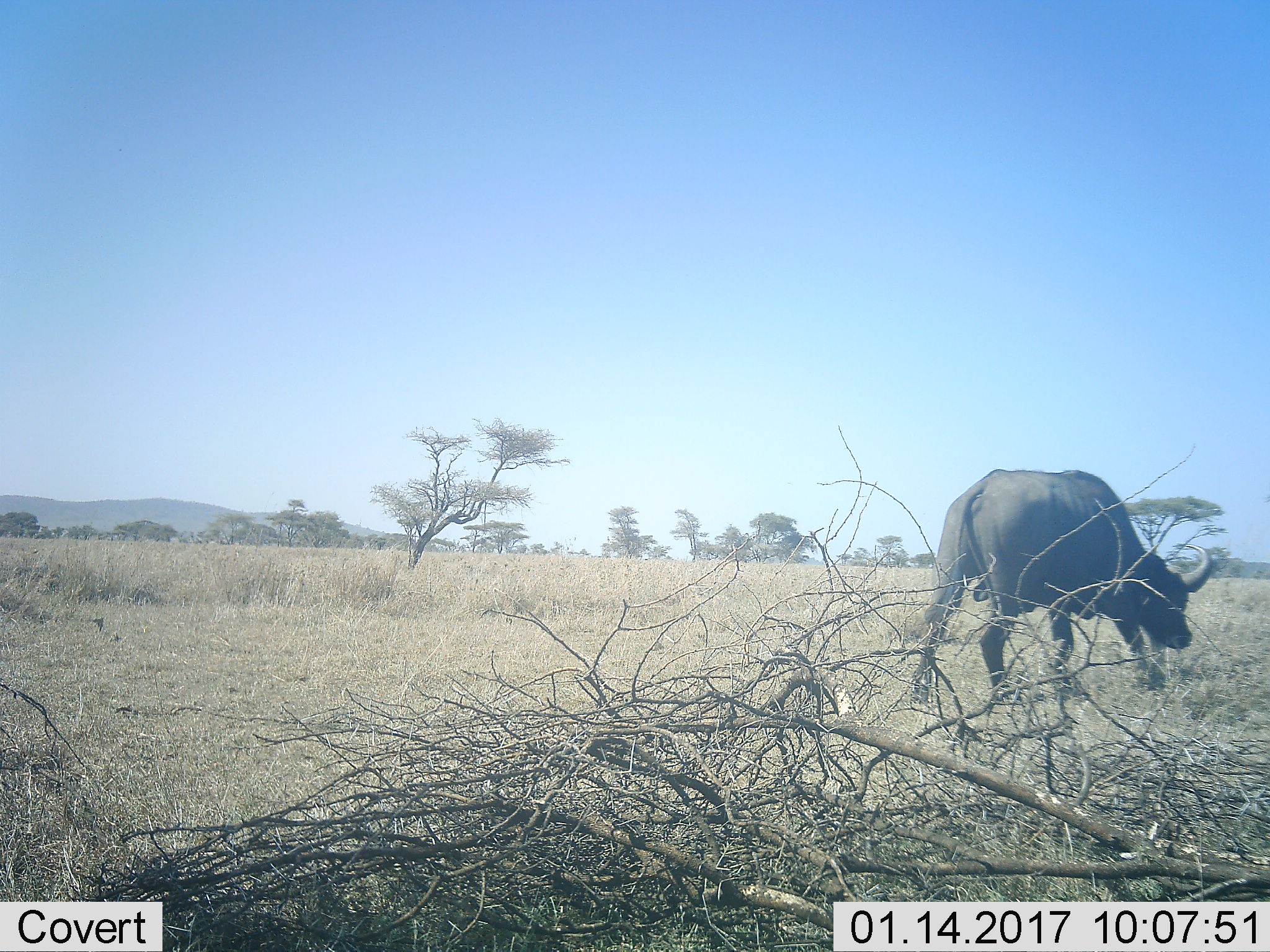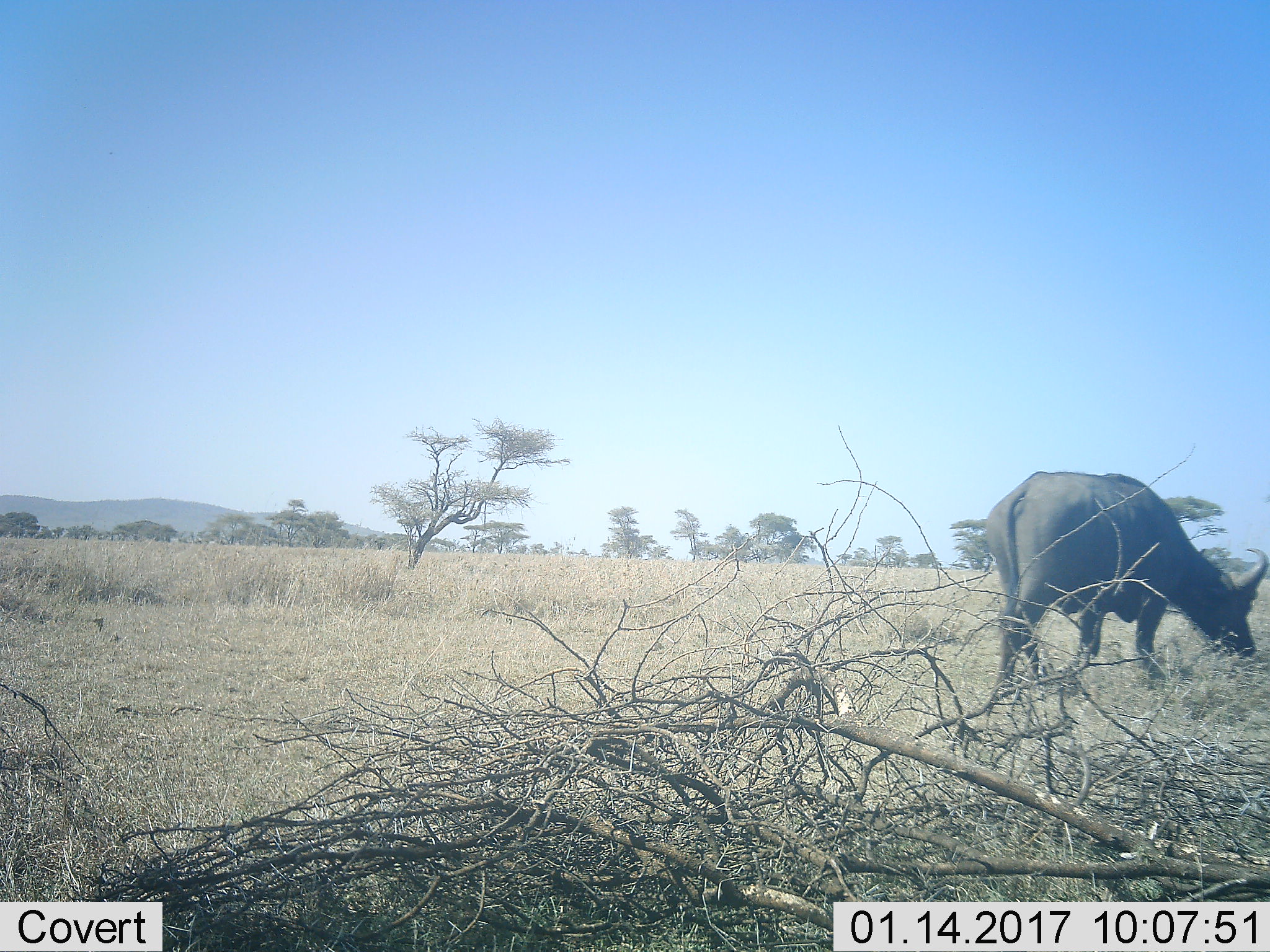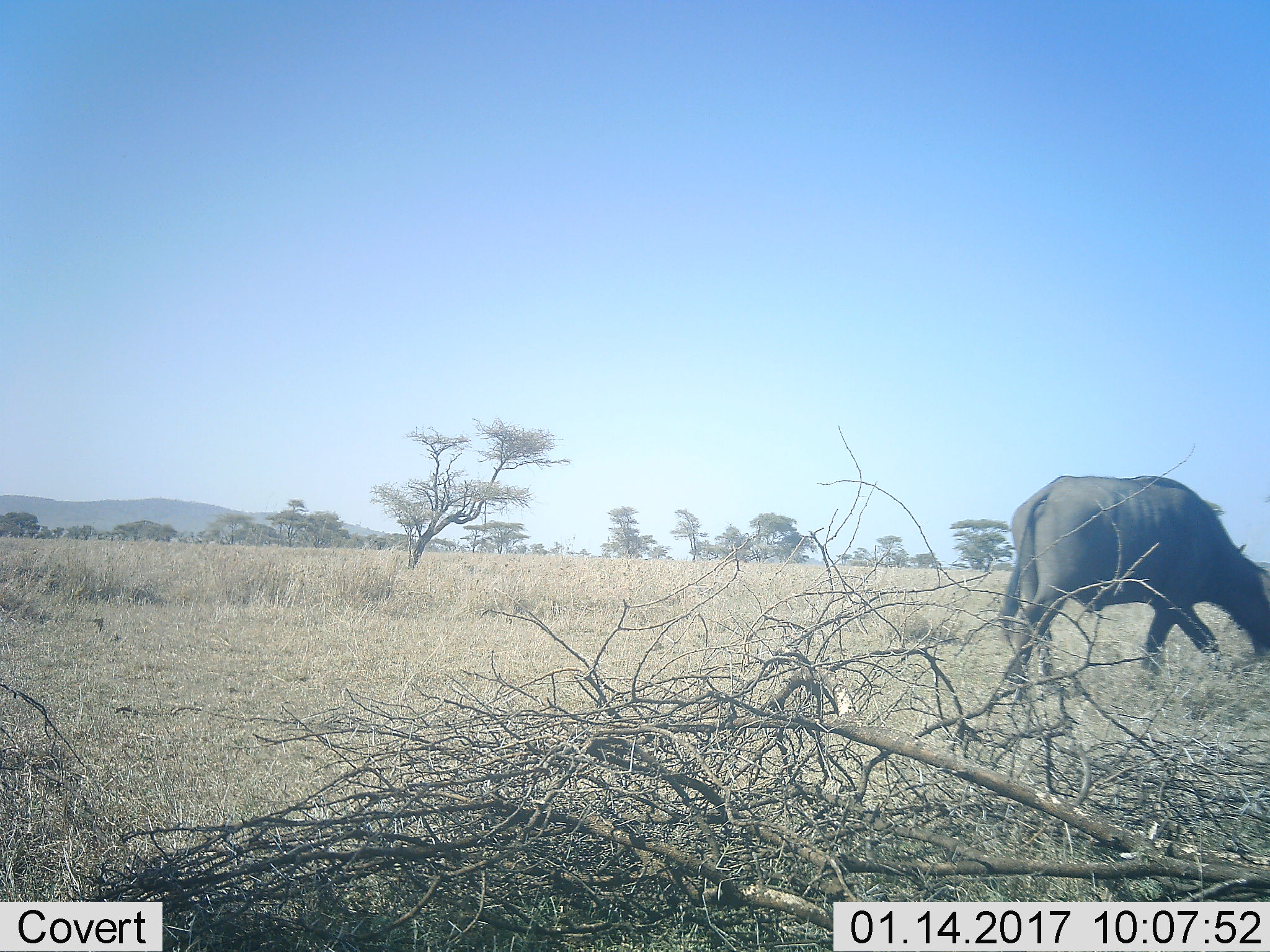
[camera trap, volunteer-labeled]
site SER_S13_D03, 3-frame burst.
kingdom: Animalia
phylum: Chordata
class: Mammalia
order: Artiodactyla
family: Bovidae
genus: Syncerus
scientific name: Syncerus caffer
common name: african buffalo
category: buffalo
Buffalo (african buffalo) (Syncerus caffer), count 1. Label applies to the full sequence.